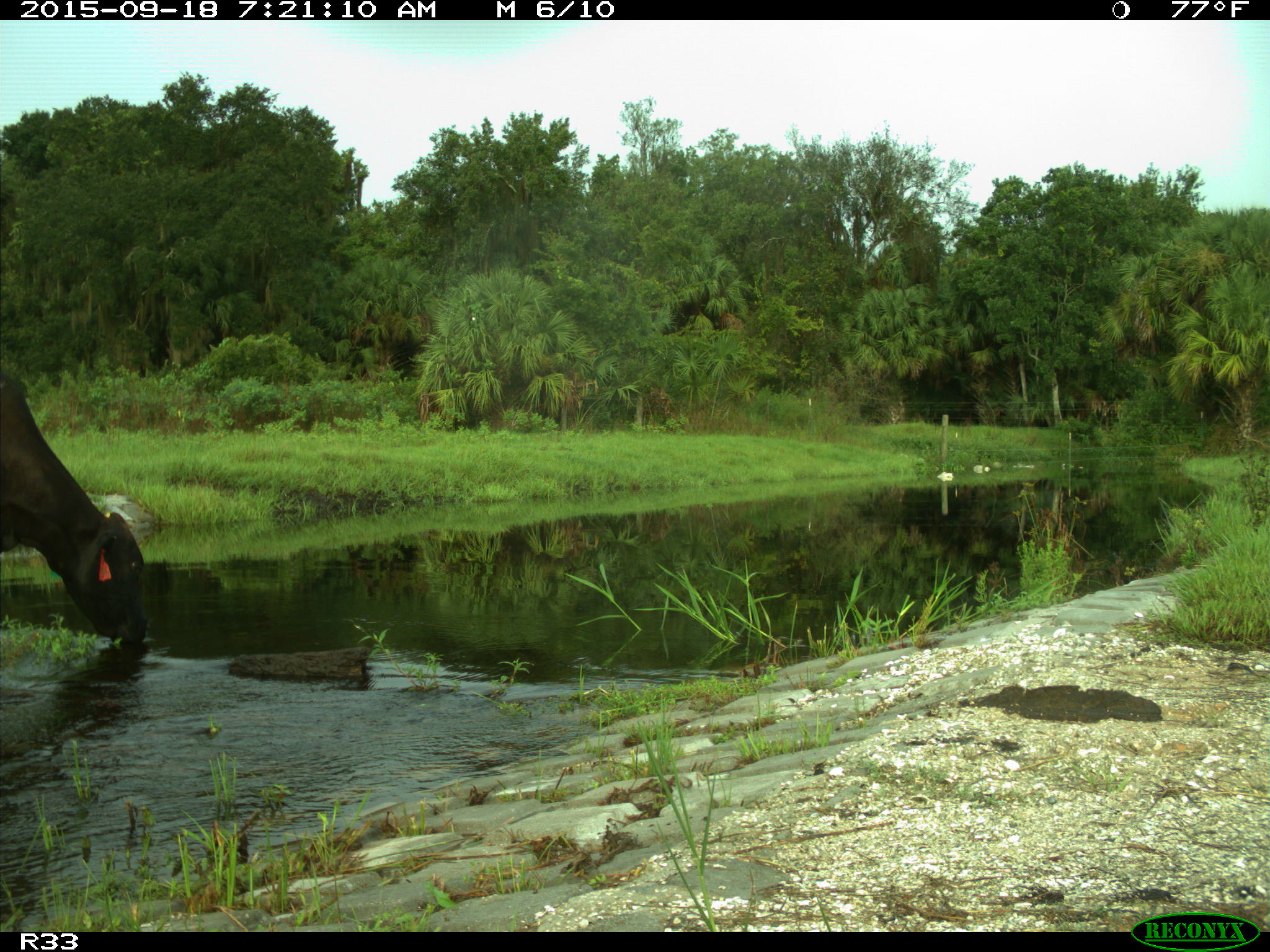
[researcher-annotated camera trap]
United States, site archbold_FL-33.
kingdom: Animalia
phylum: Chordata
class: Mammalia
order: Artiodactyla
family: Bovidae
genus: Bos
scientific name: Bos taurus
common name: domestic cow